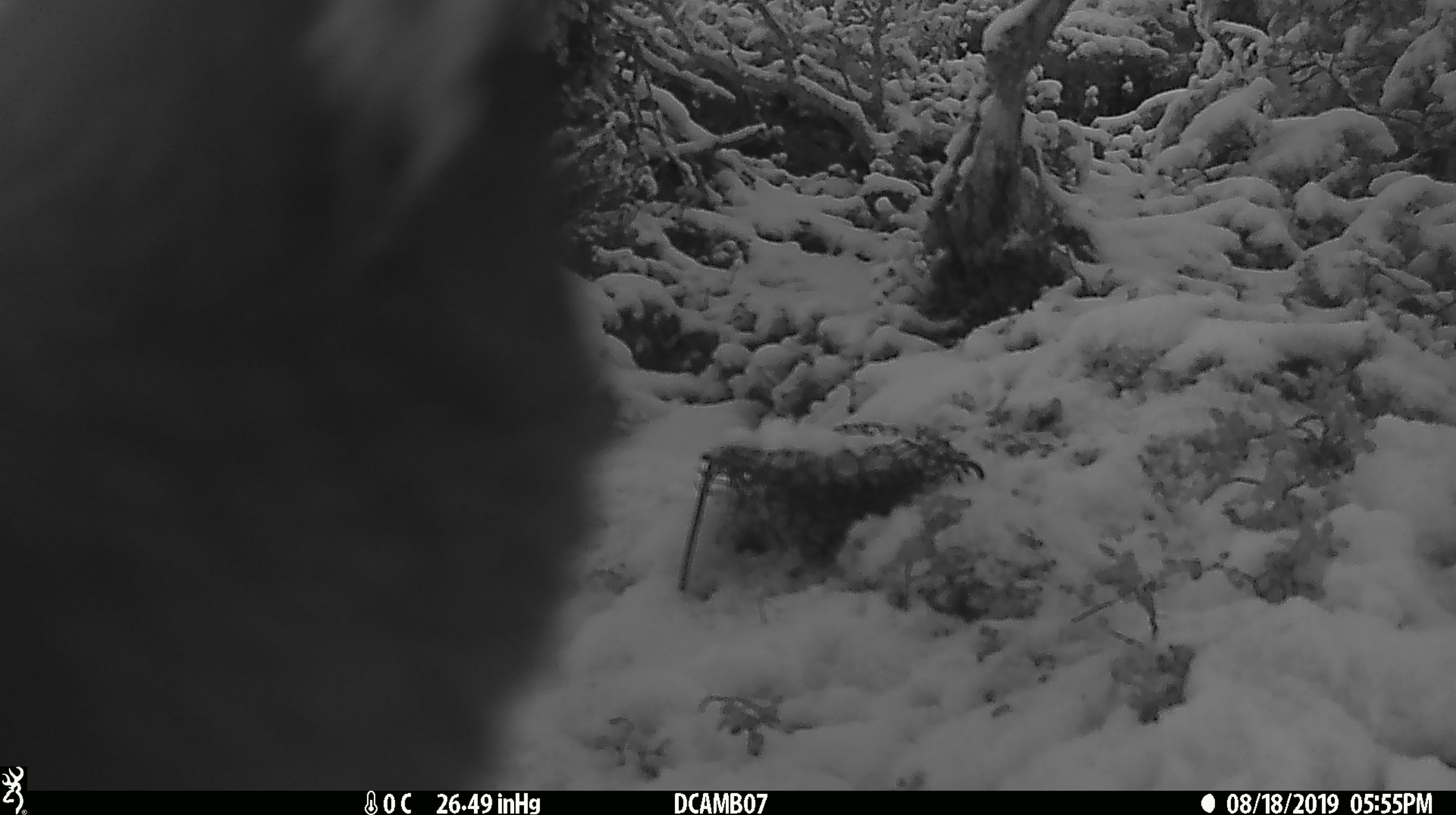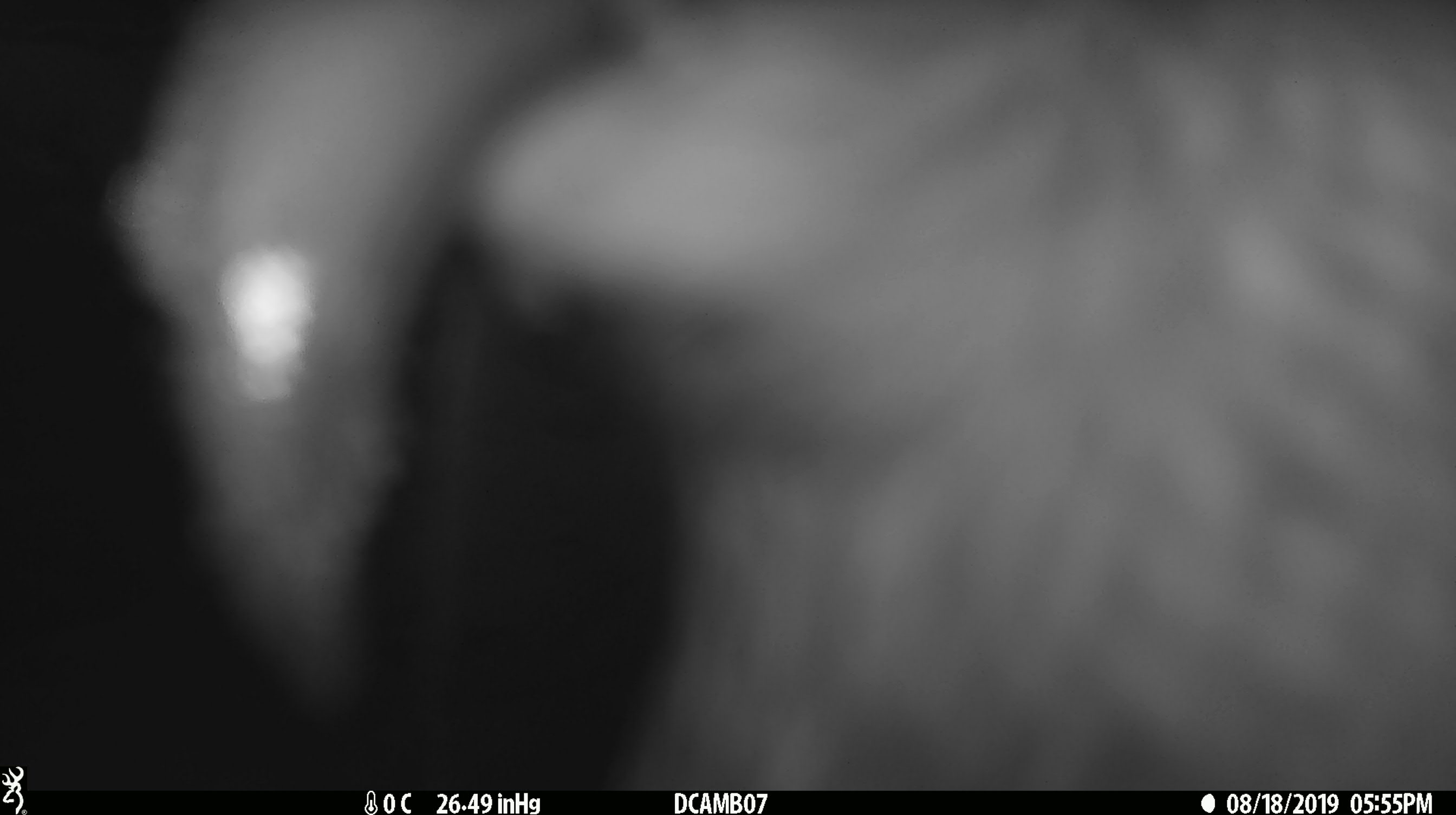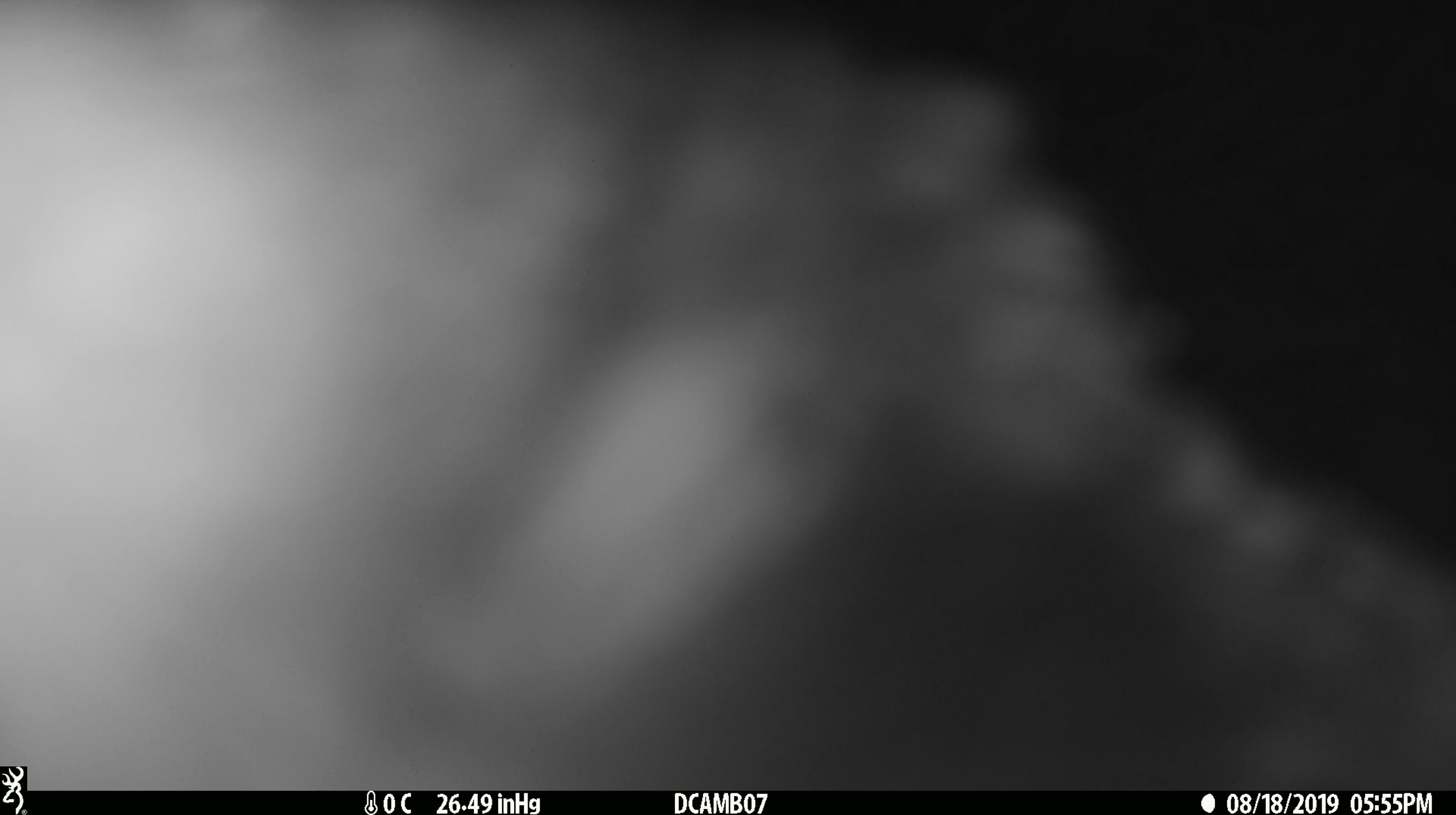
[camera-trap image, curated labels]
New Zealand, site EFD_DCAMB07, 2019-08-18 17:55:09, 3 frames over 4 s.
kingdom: Animalia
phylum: Chordata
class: Aves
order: Psittaciformes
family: Strigopidae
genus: Nestor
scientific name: Nestor notabilis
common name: kea